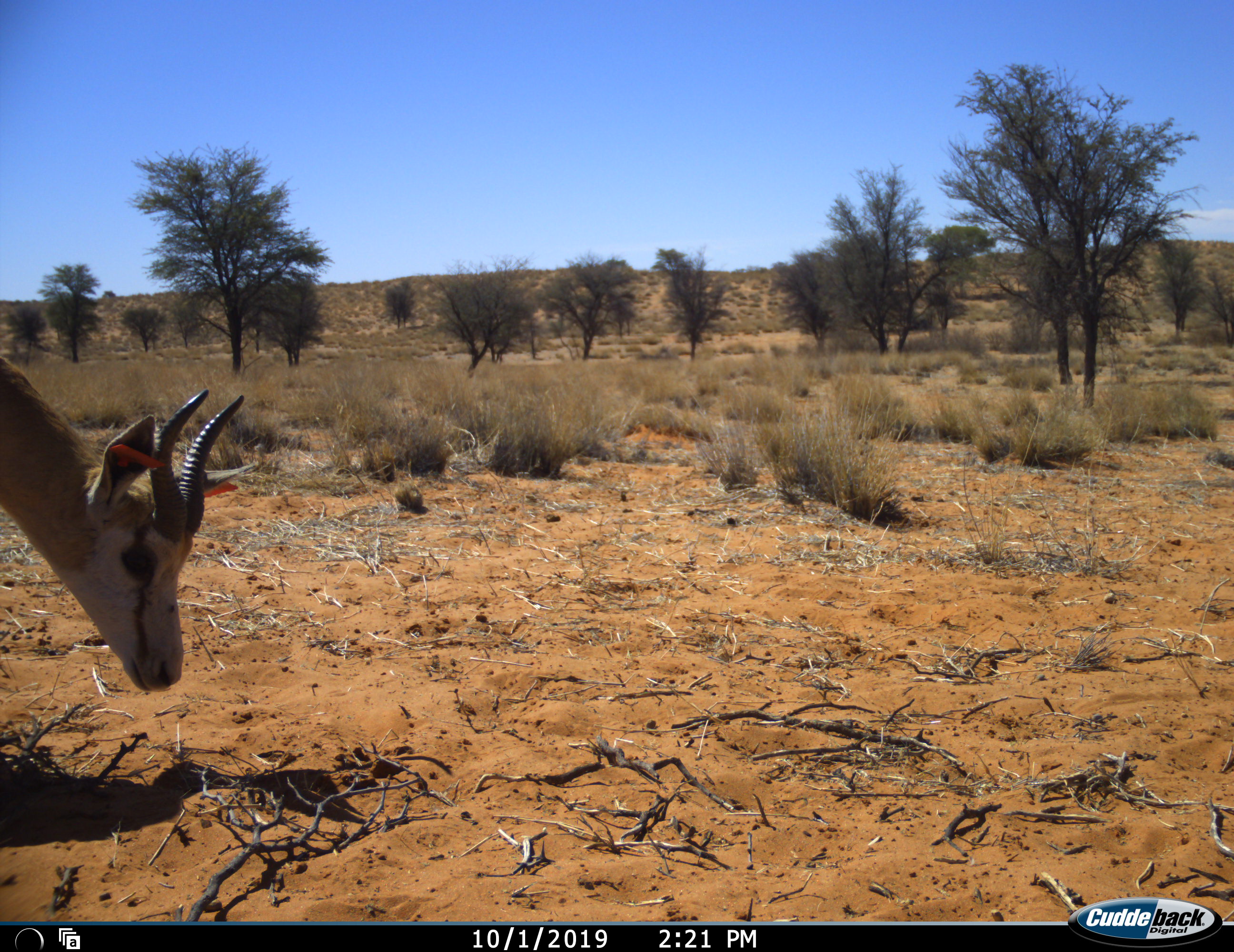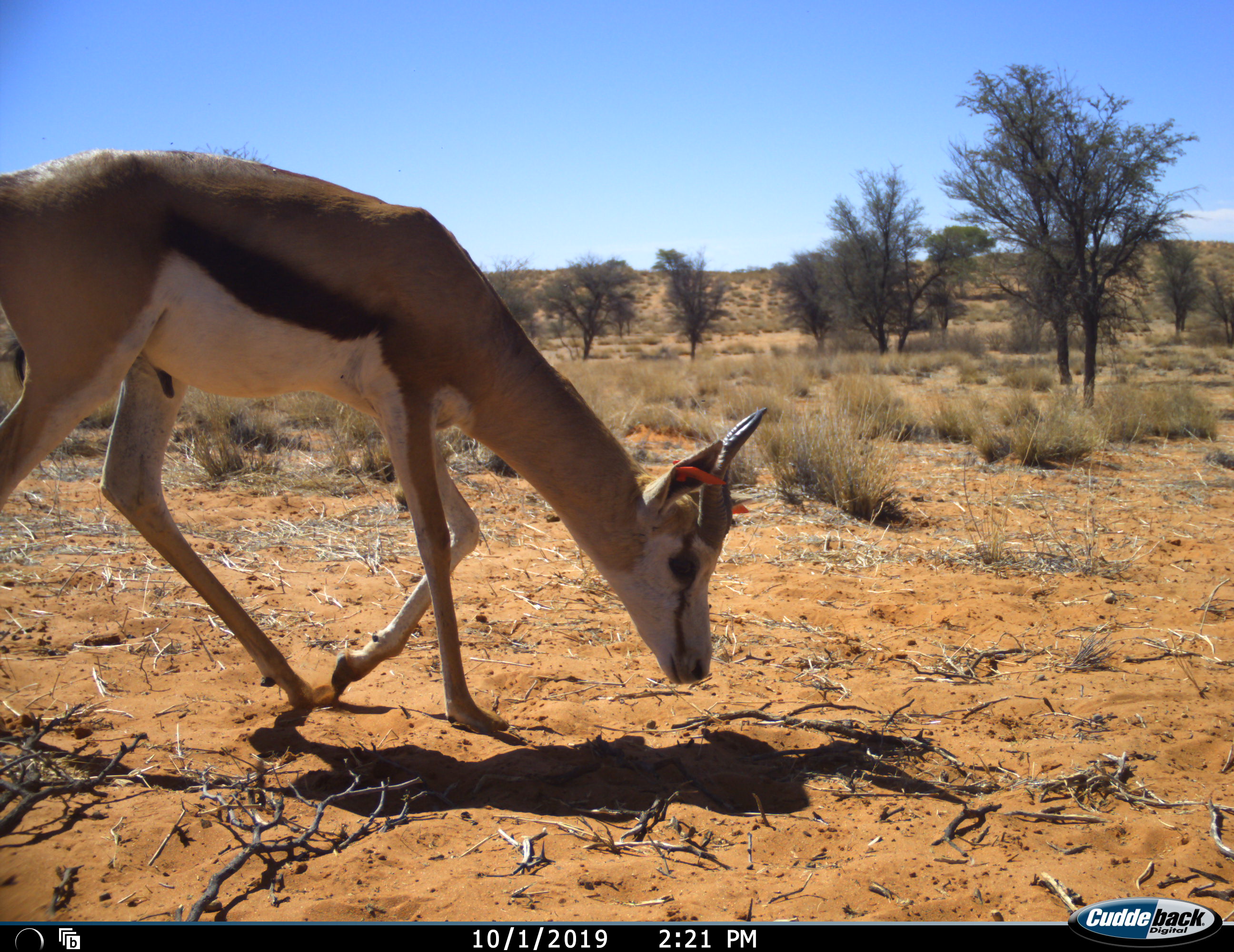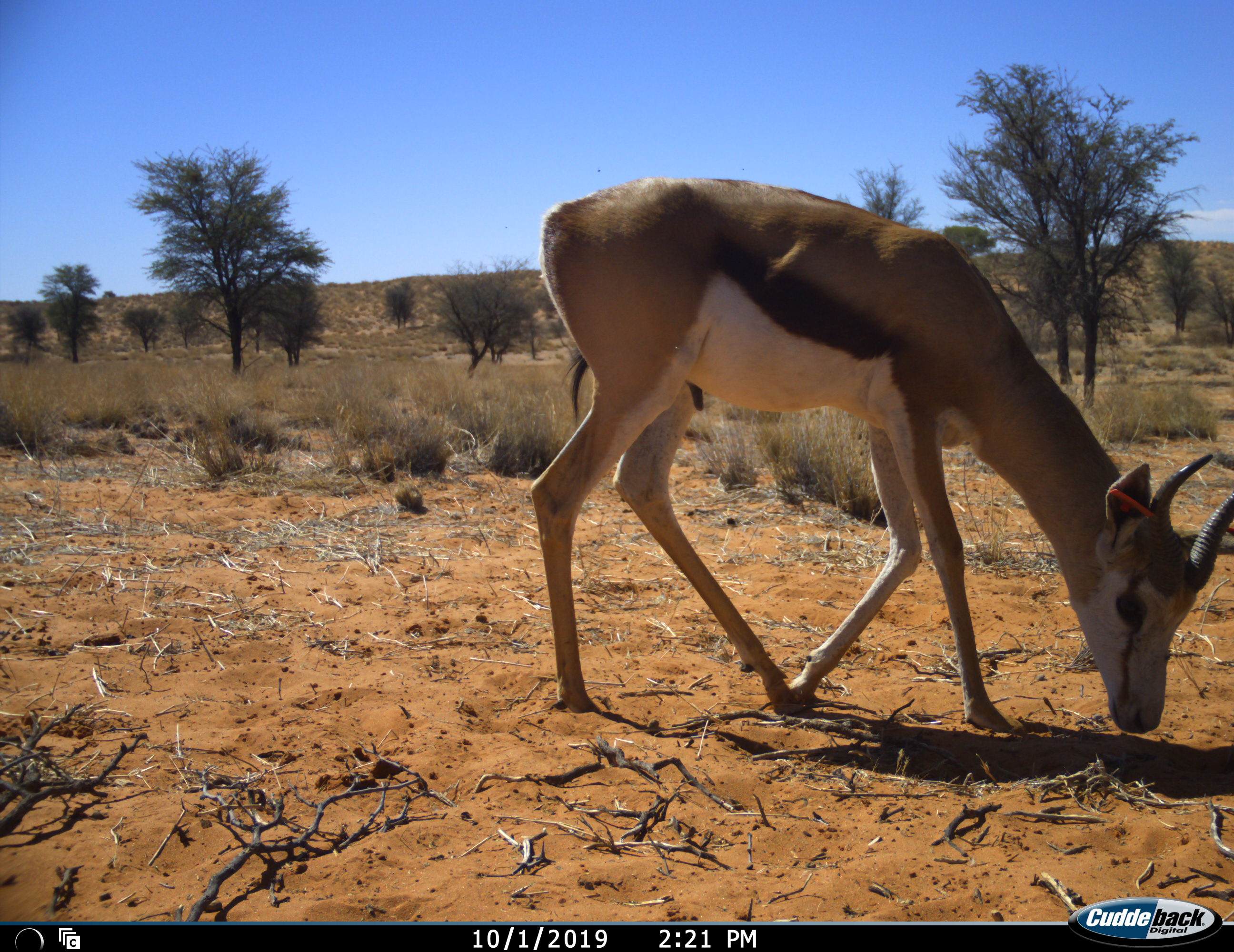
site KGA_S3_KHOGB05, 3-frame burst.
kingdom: Animalia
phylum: Chordata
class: Mammalia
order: Artiodactyla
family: Bovidae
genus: Antidorcas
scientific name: Antidorcas marsupialis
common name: springbok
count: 1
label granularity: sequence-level